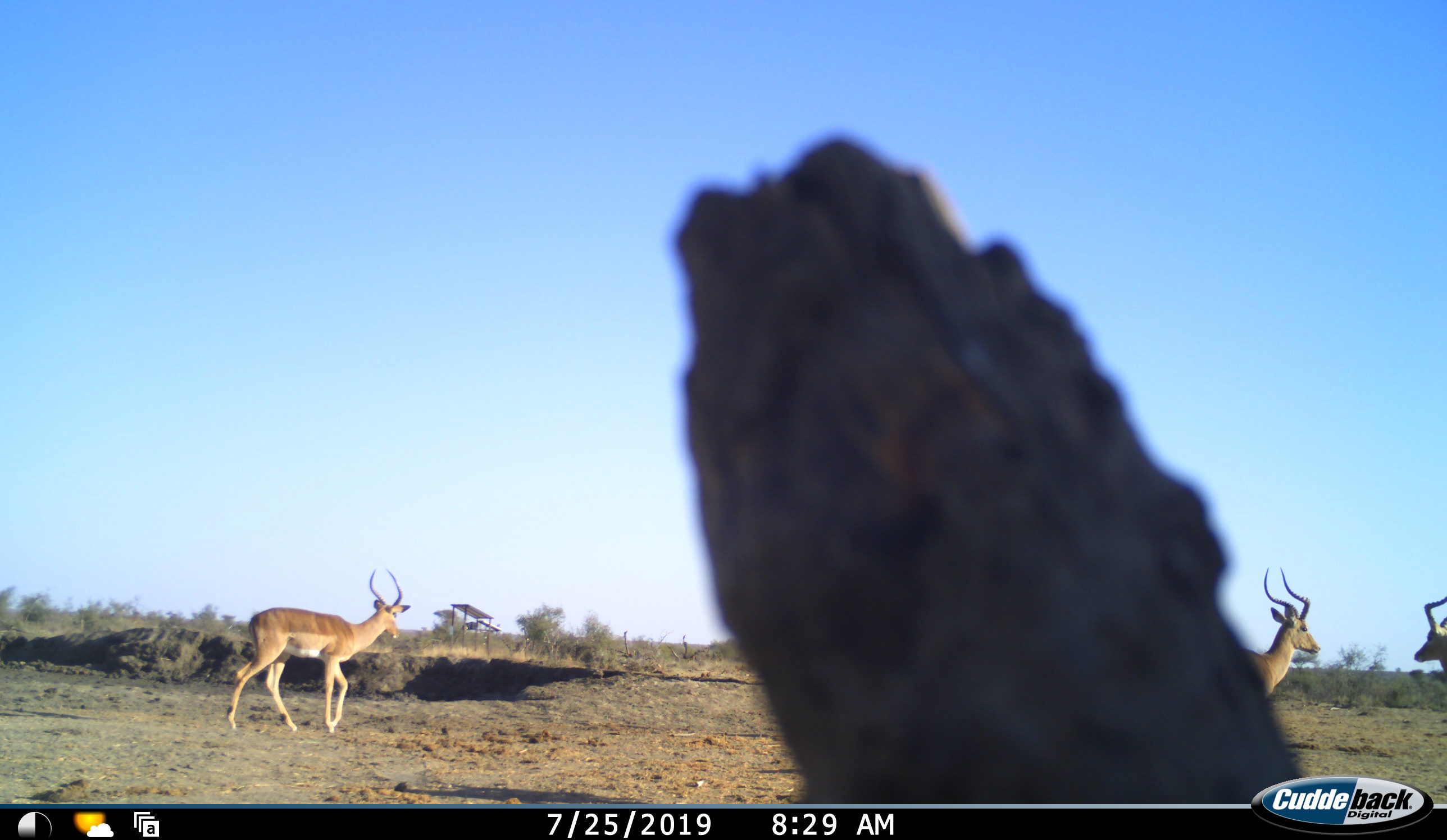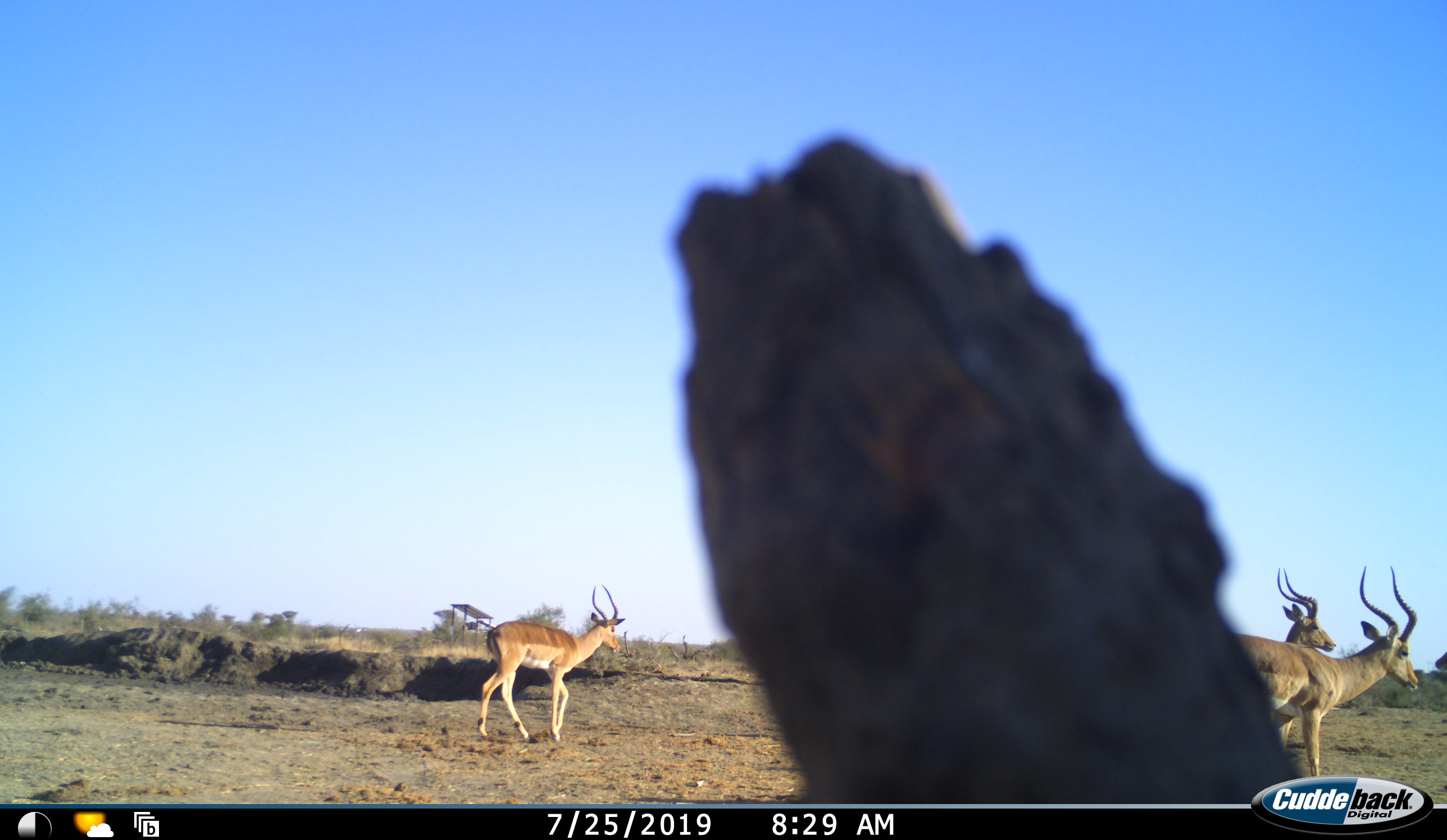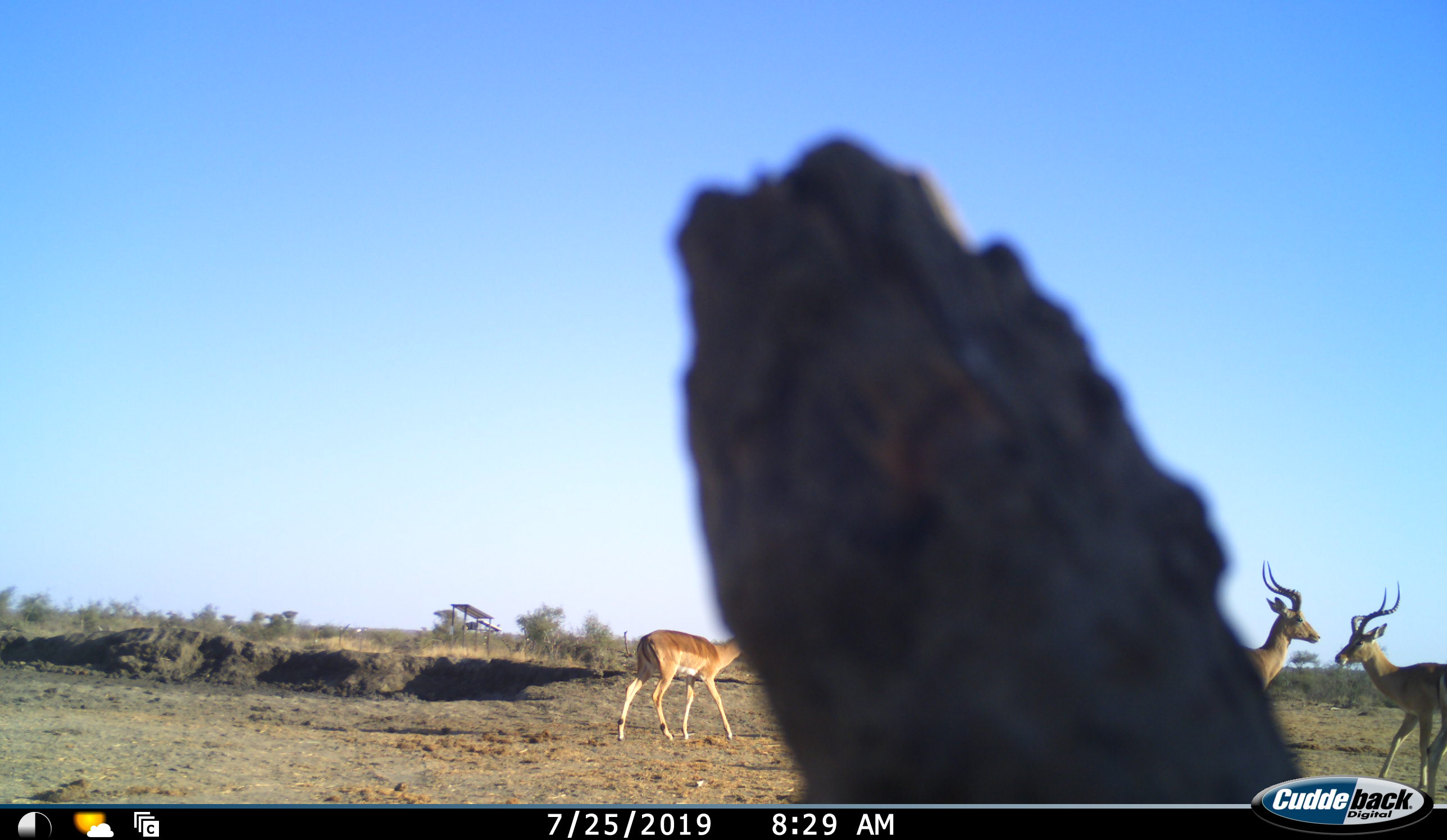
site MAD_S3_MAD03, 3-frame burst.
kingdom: Animalia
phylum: Chordata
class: Mammalia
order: Artiodactyla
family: Bovidae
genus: Aepyceros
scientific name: Aepyceros melampus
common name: impala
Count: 4.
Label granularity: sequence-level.